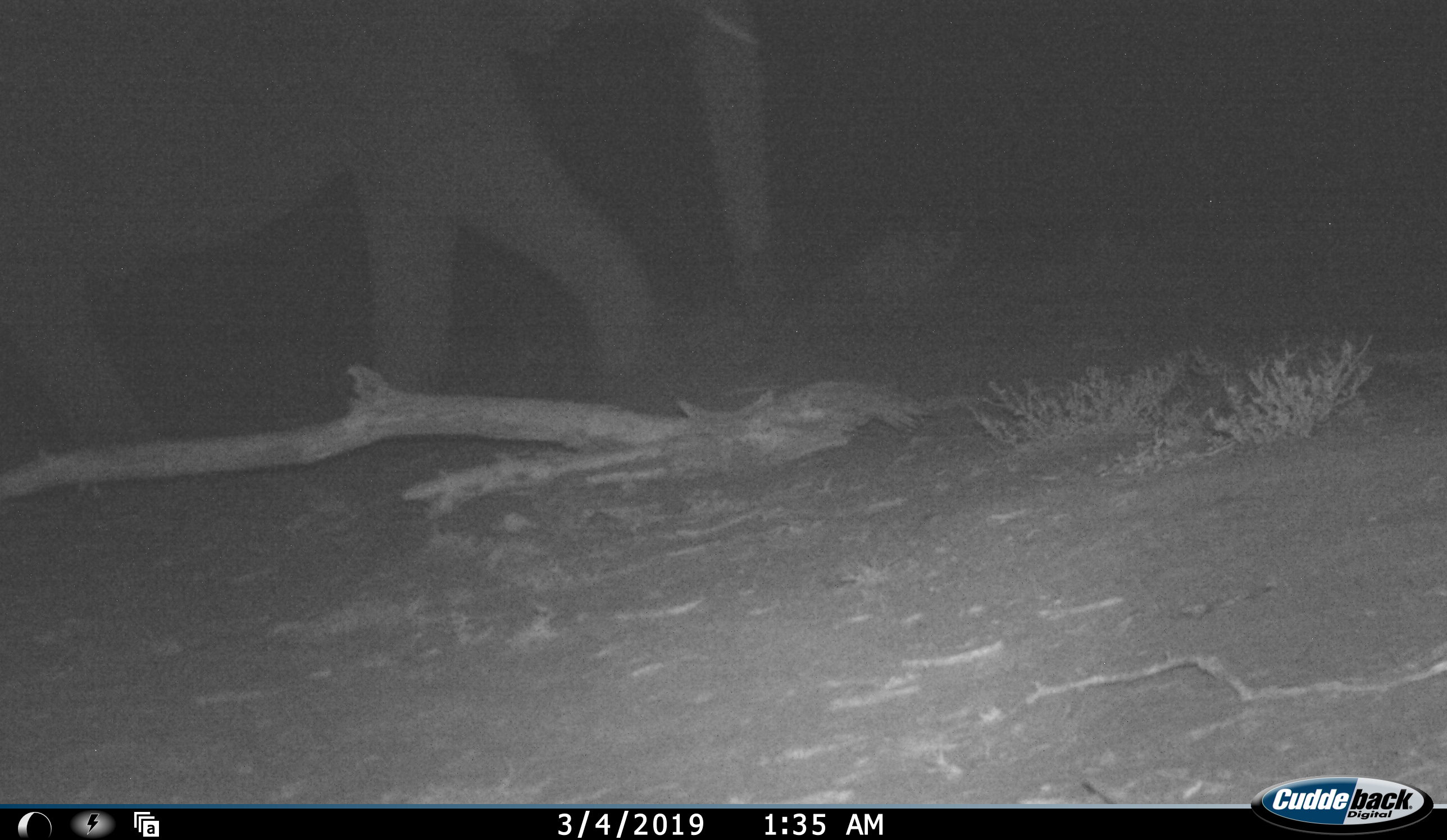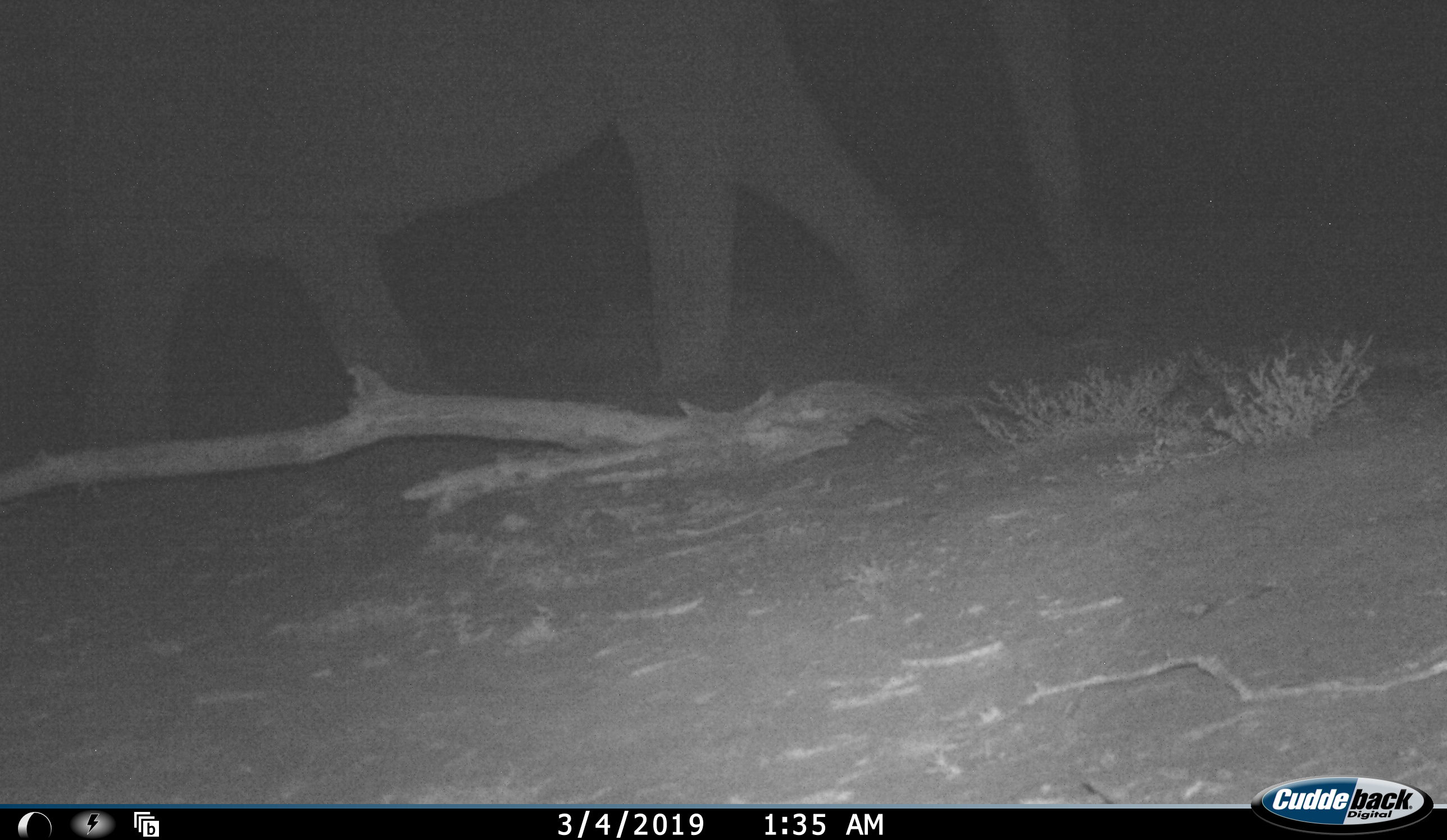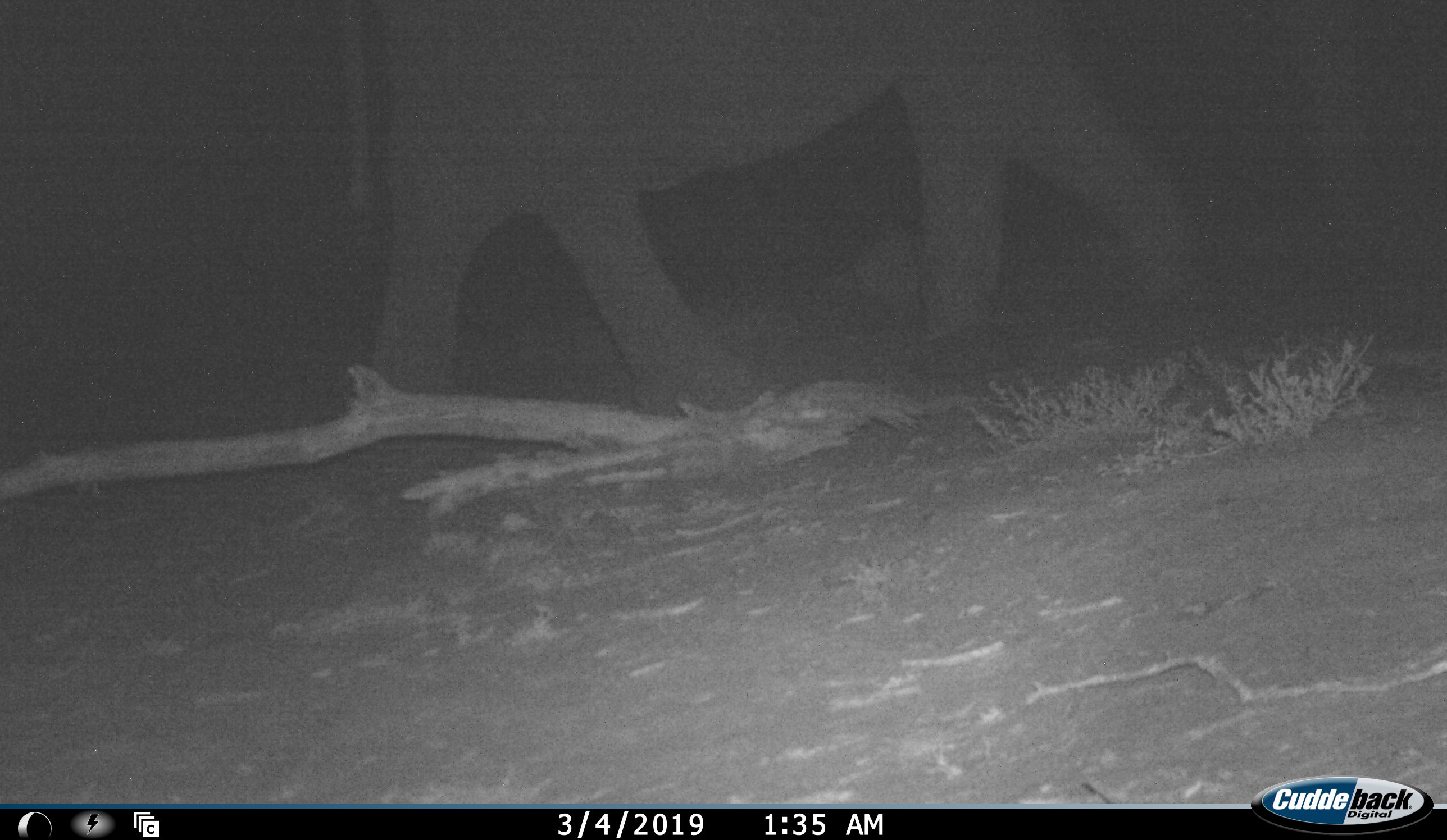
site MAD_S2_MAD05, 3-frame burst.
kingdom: Animalia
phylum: Chordata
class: Mammalia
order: Proboscidea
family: Elephantidae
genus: Loxodonta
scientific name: Loxodonta africana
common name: african bush elephant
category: elephant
Elephant (african bush elephant) (Loxodonta africana), count 1. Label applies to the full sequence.